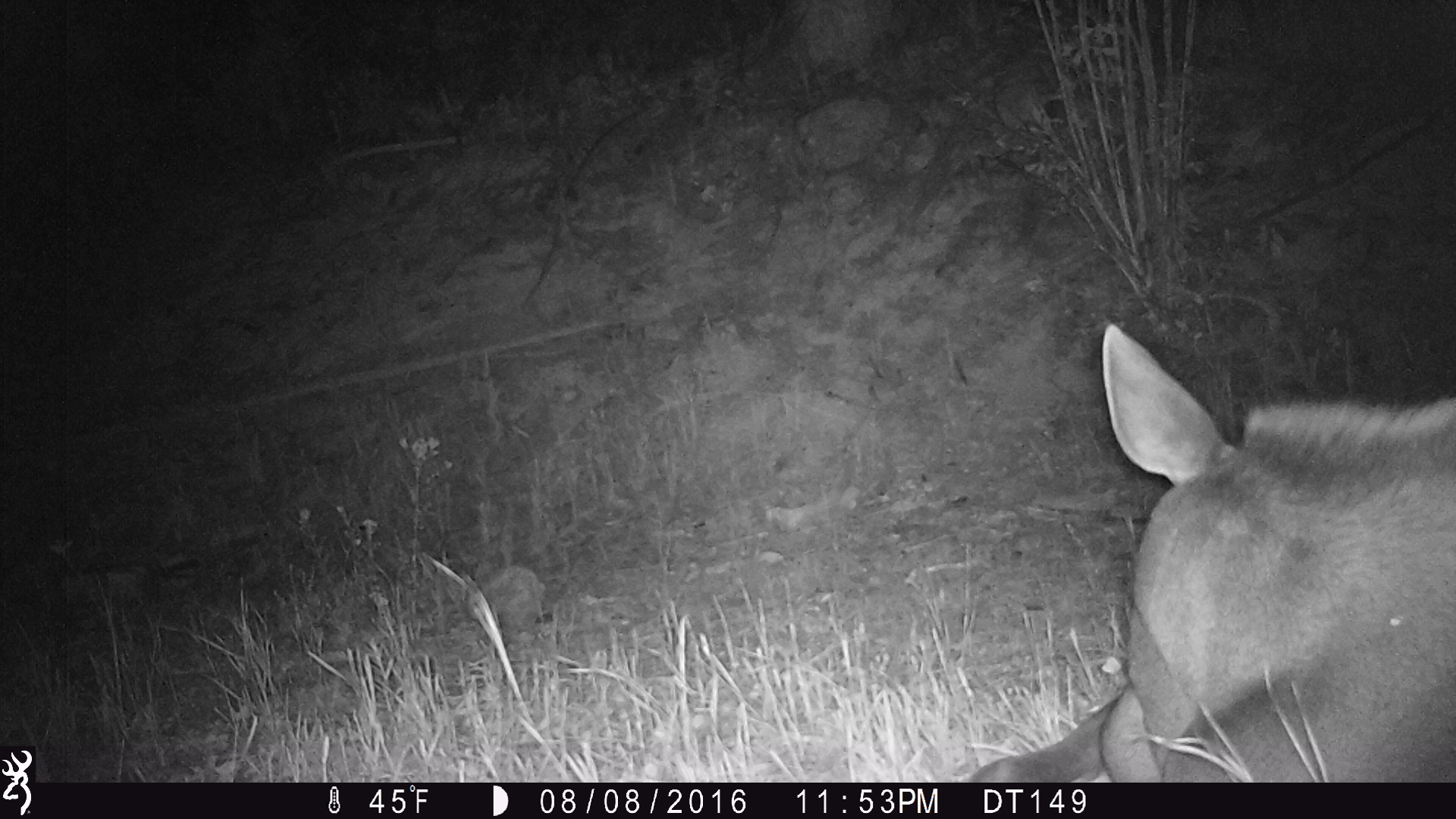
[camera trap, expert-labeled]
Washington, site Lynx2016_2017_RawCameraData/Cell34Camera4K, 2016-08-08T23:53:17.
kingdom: Animalia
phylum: Chordata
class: Mammalia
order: Artiodactyla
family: Cervidae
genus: Alces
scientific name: Alces alces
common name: moose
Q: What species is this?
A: Alces alces (moose).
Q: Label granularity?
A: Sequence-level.